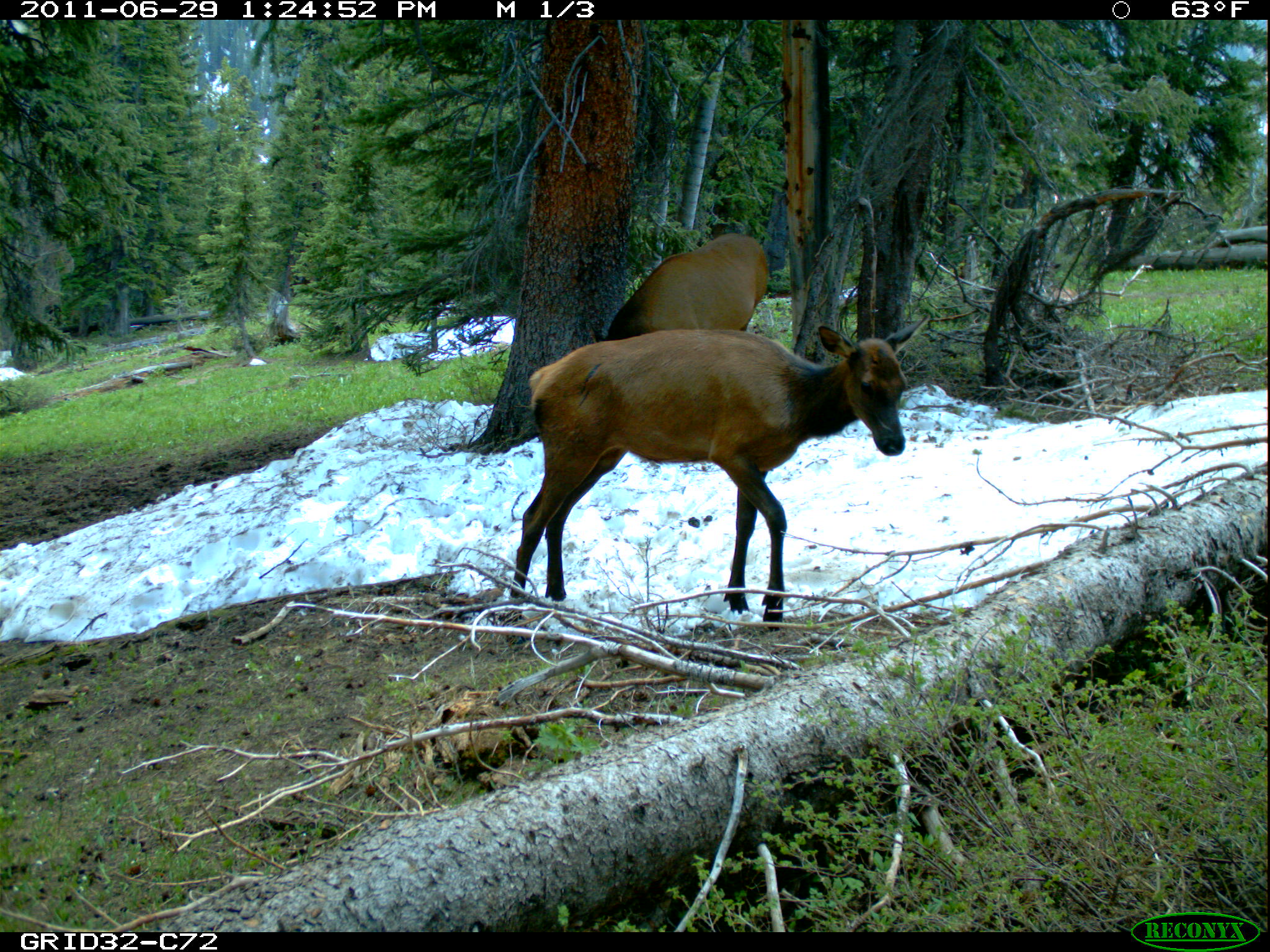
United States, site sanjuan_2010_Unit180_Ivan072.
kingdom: Animalia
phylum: Chordata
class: Mammalia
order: Artiodactyla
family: Cervidae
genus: Cervus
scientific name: Cervus elaphus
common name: red deer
Cervus elaphus (red deer).